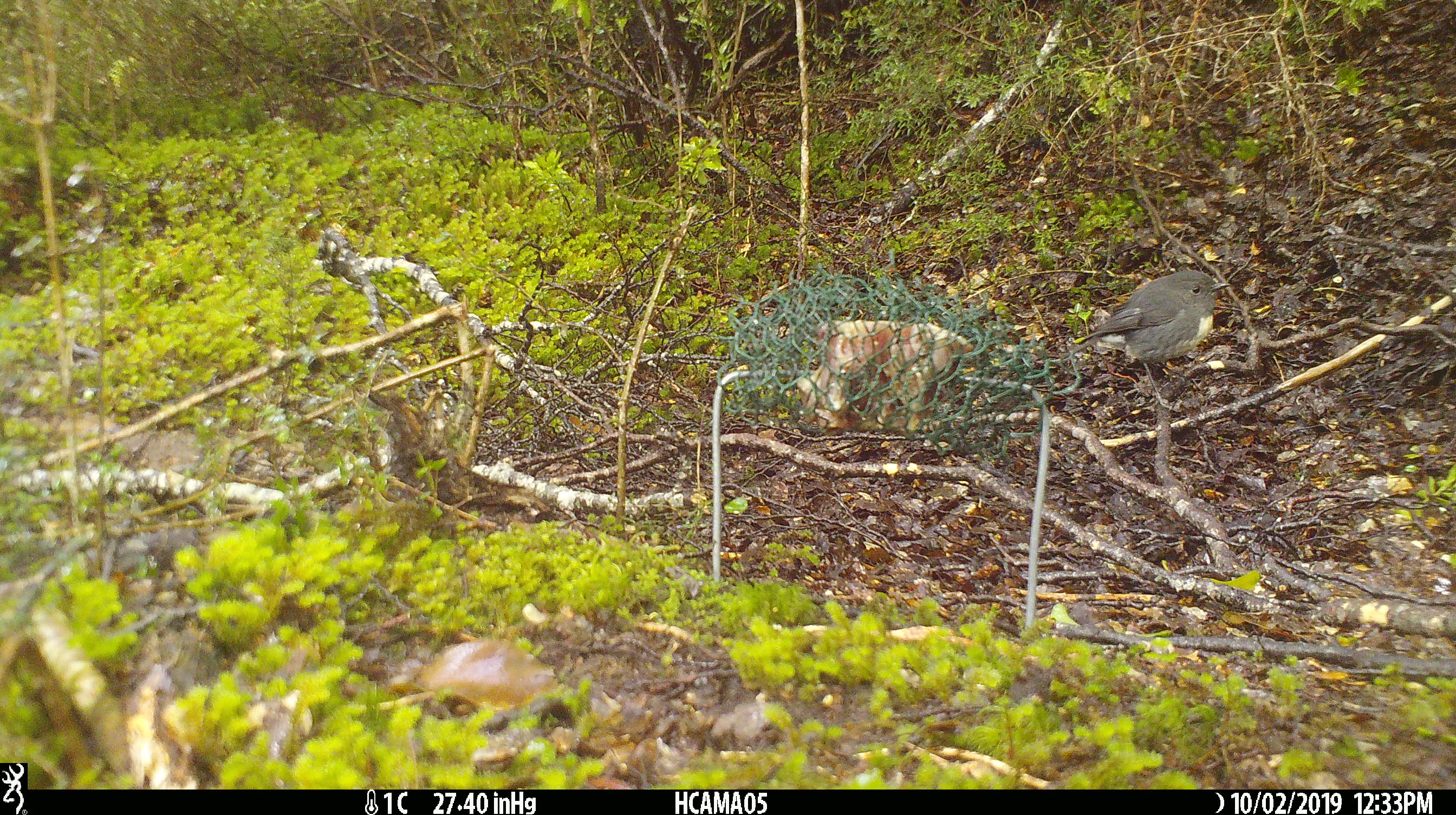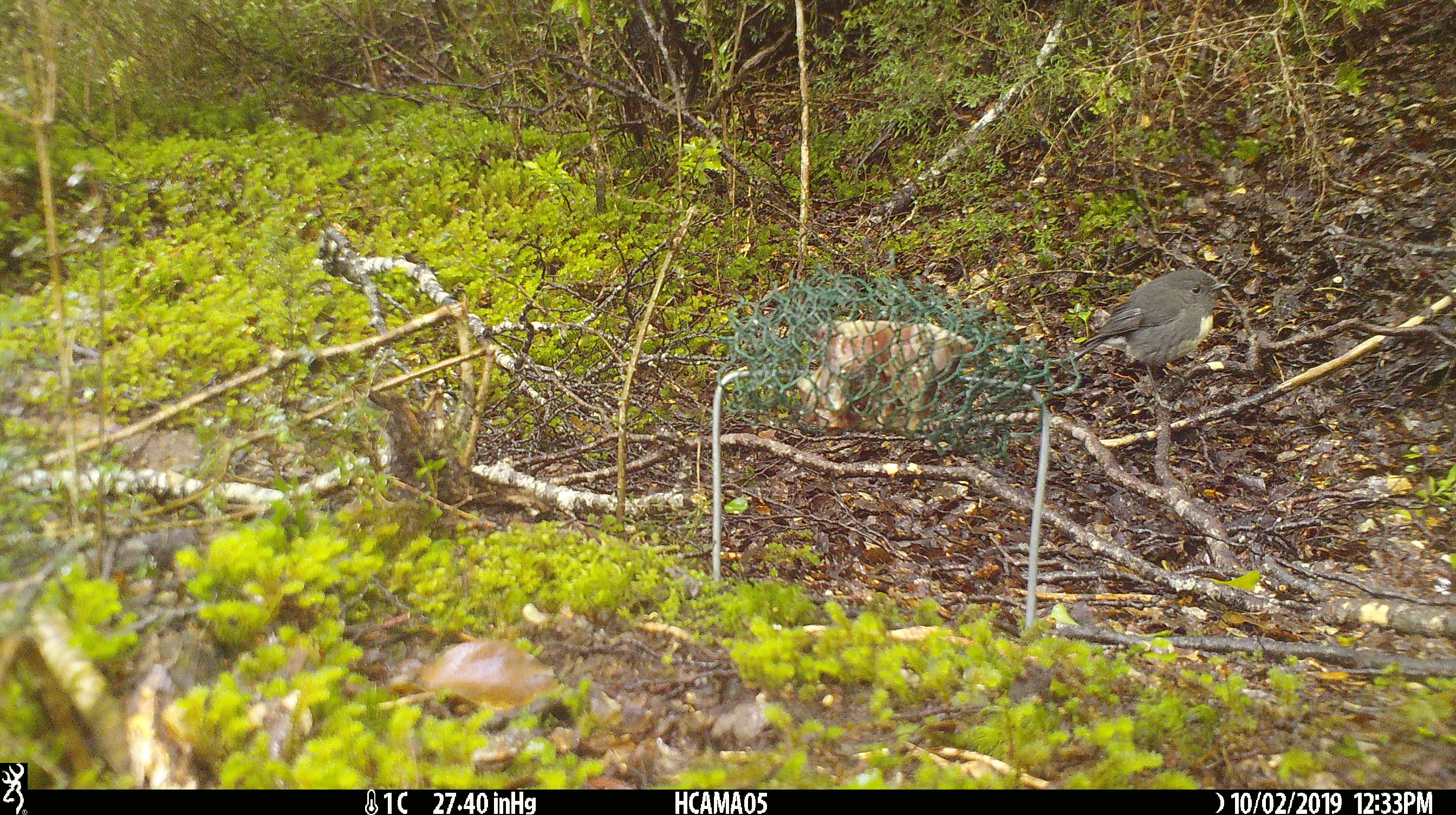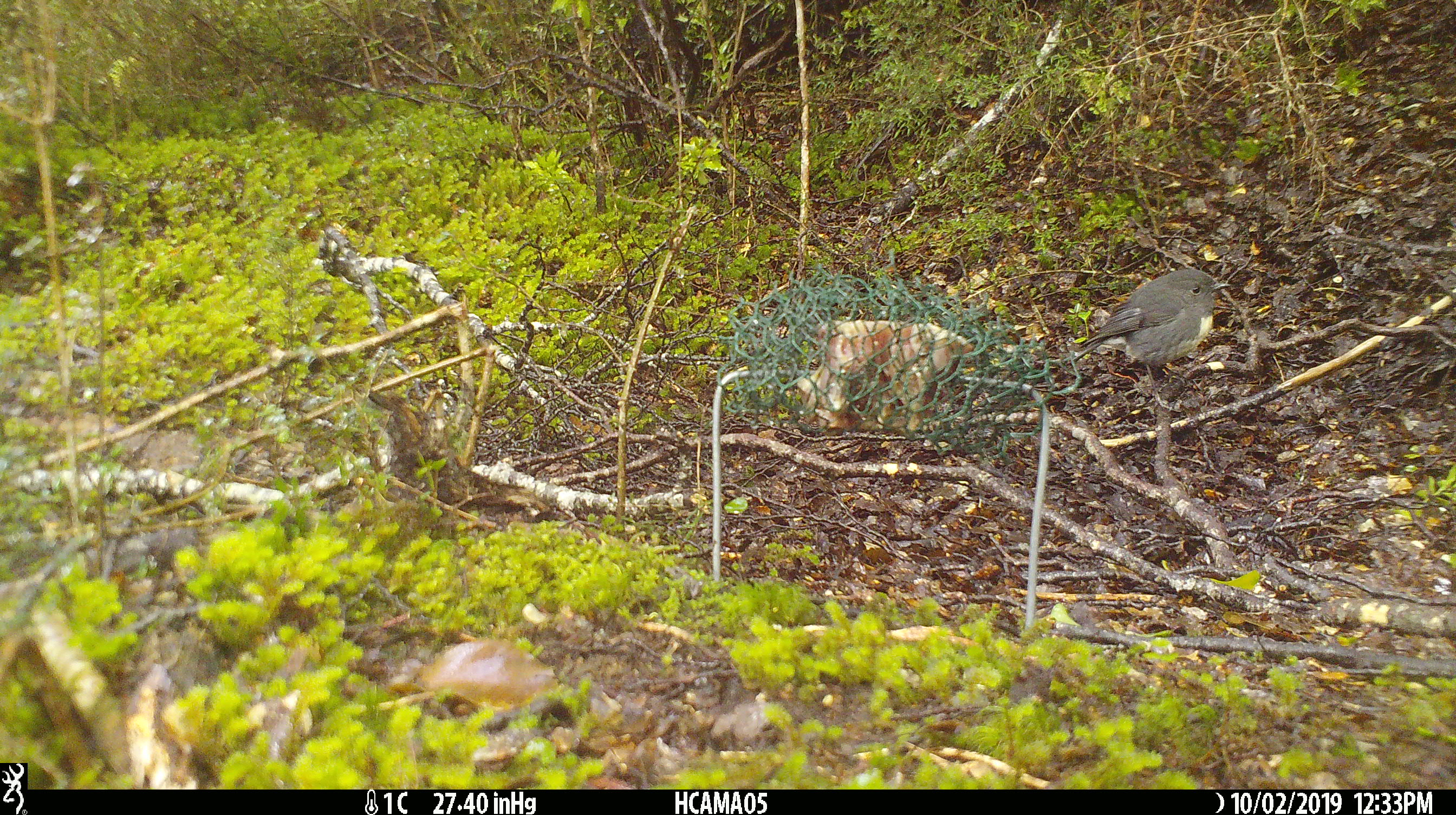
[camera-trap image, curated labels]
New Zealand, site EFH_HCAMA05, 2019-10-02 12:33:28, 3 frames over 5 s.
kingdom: Animalia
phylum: Chordata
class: Aves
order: Passeriformes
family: Petroicidae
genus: Petroica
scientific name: Petroica australis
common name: new zealand robin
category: robin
Robin (new zealand robin) (Petroica australis).